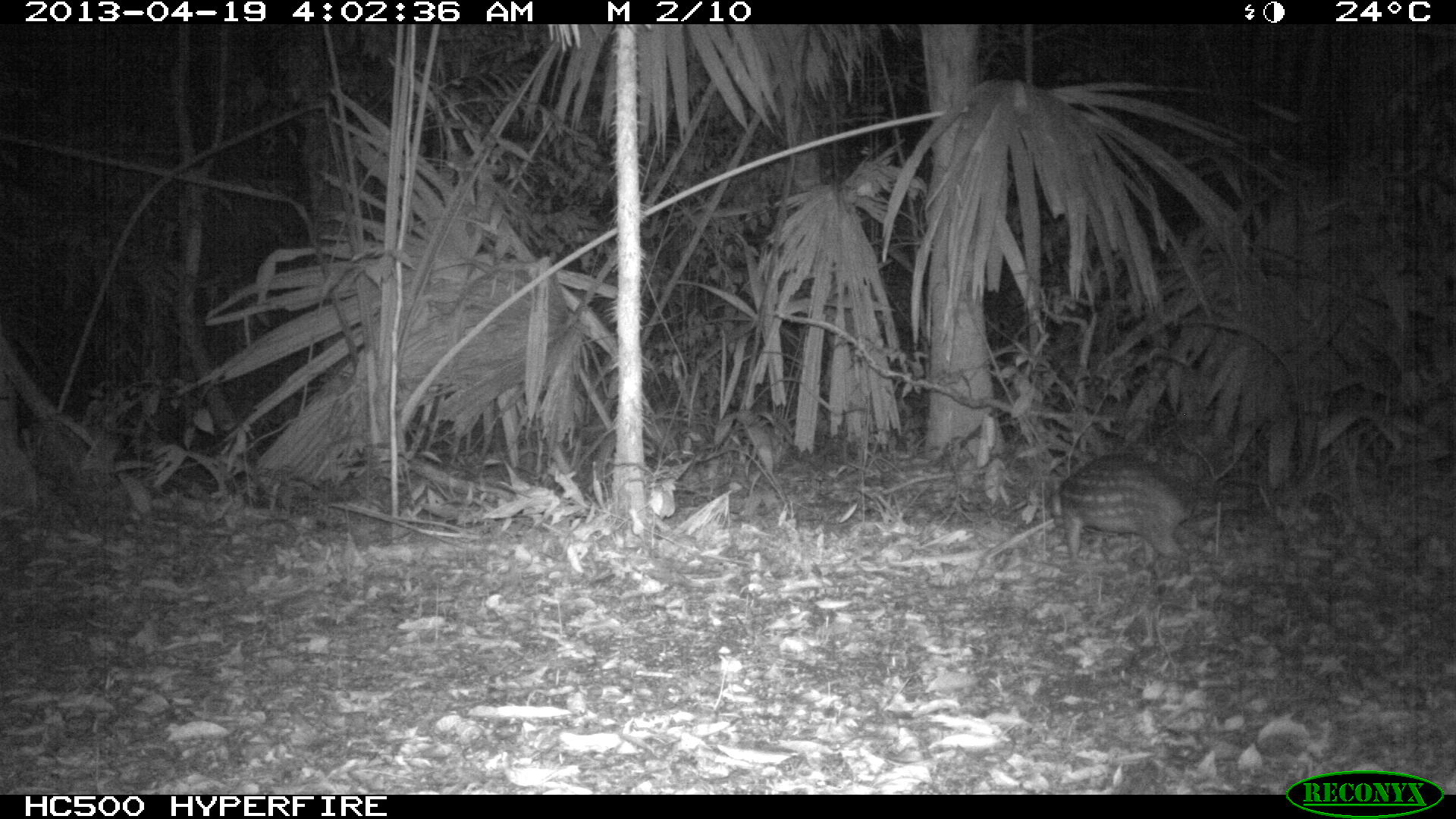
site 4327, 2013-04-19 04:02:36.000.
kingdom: Animalia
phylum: Chordata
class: Mammalia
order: Rodentia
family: Cuniculidae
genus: Cuniculus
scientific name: Cuniculus paca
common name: lowland paca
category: agouti paca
Agouti paca (lowland paca) (Cuniculus paca), count 1.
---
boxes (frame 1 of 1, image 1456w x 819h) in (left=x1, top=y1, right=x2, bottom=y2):
agouti paca: (left=1050, top=453, right=1198, bottom=560)